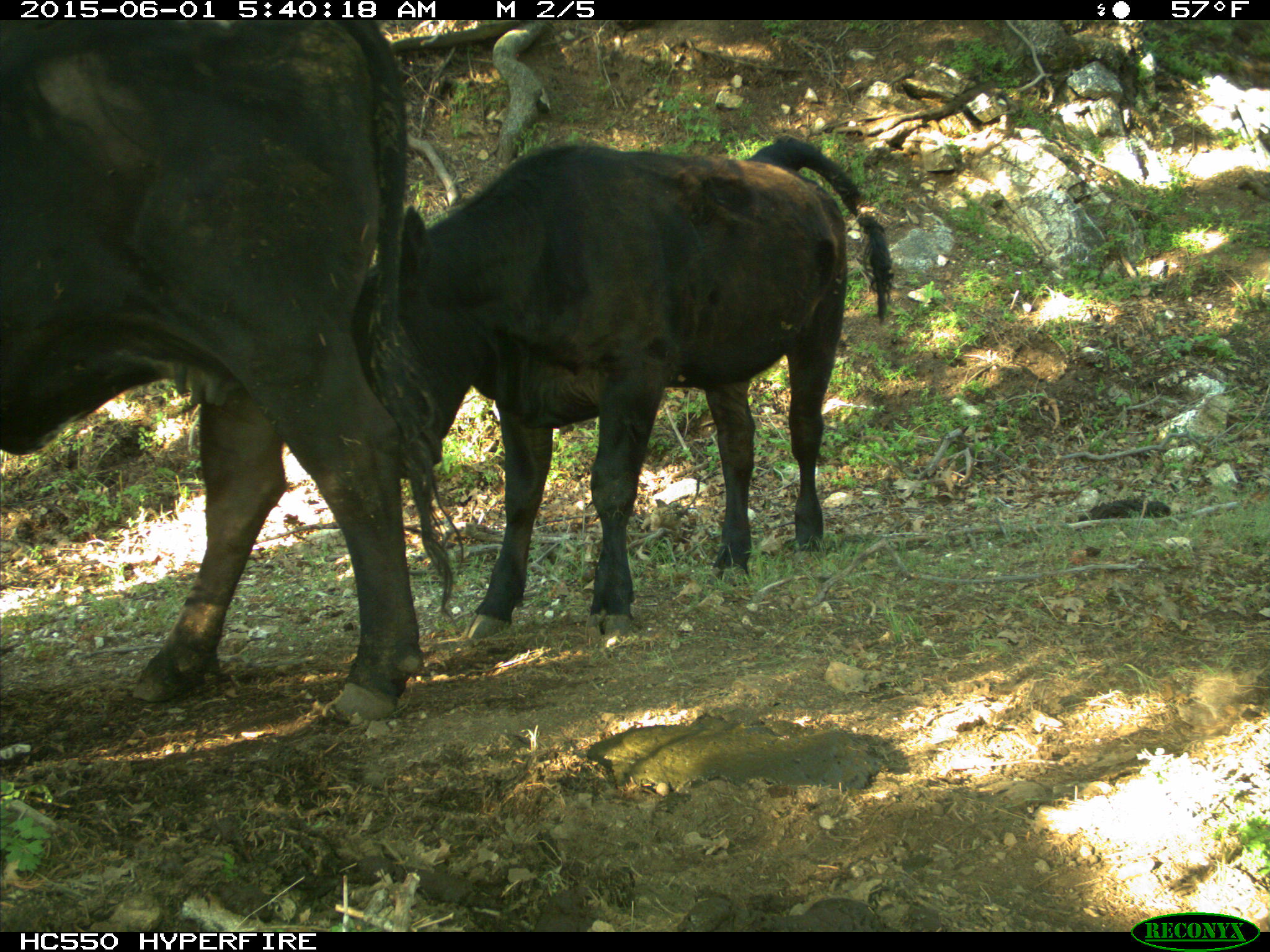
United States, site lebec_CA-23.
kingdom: Animalia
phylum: Chordata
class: Mammalia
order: Artiodactyla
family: Bovidae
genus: Bos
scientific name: Bos taurus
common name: domestic cow